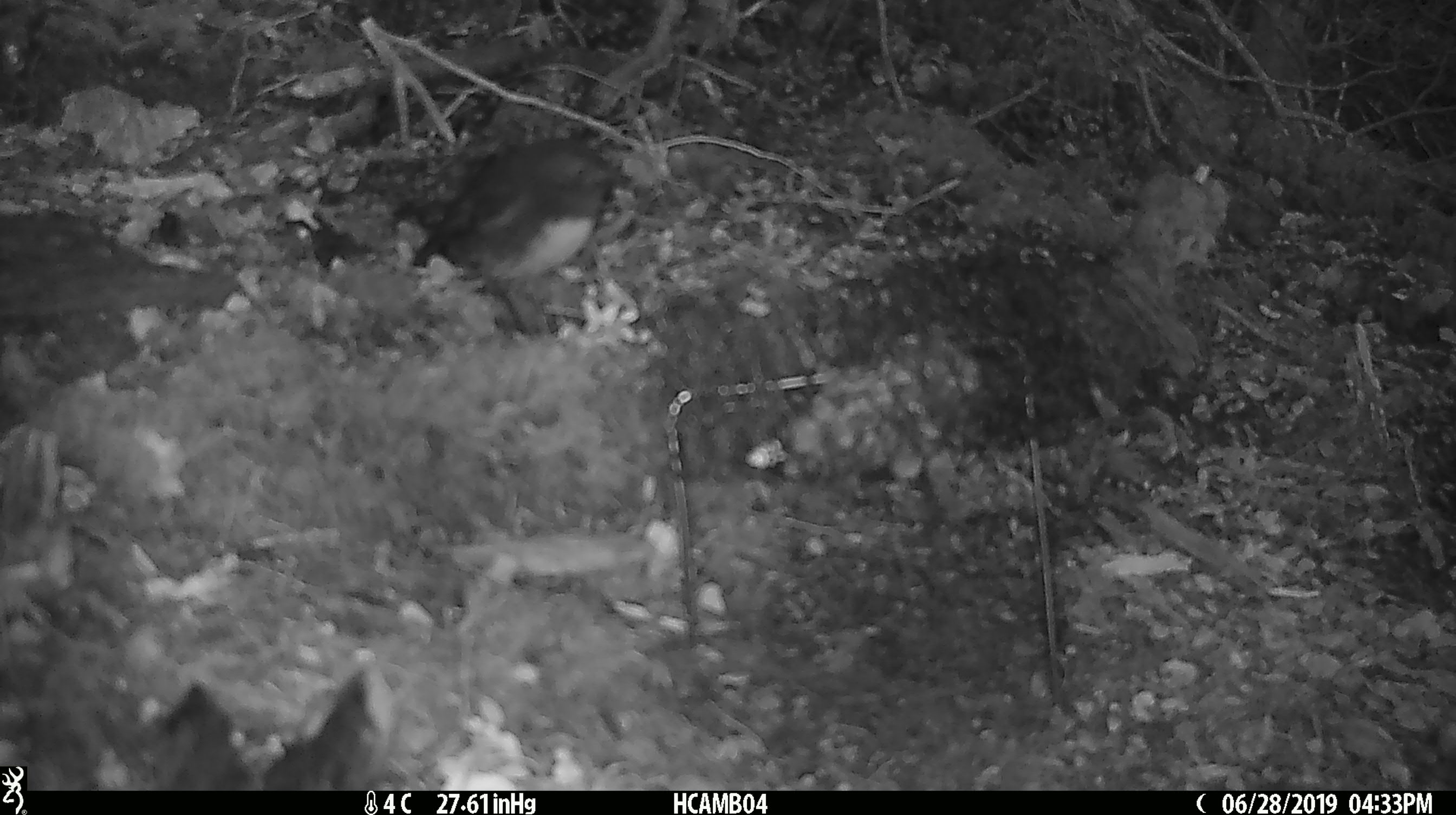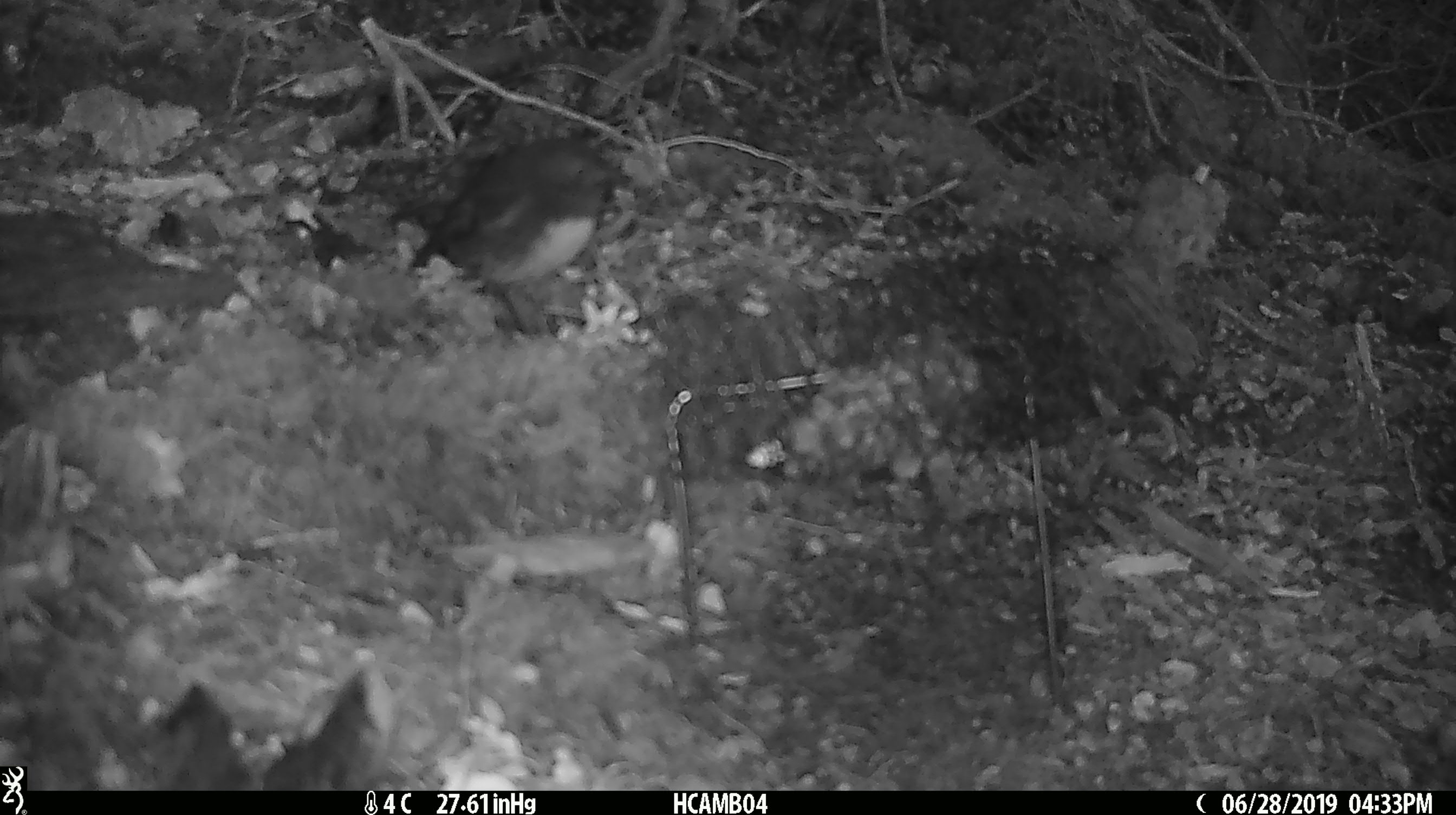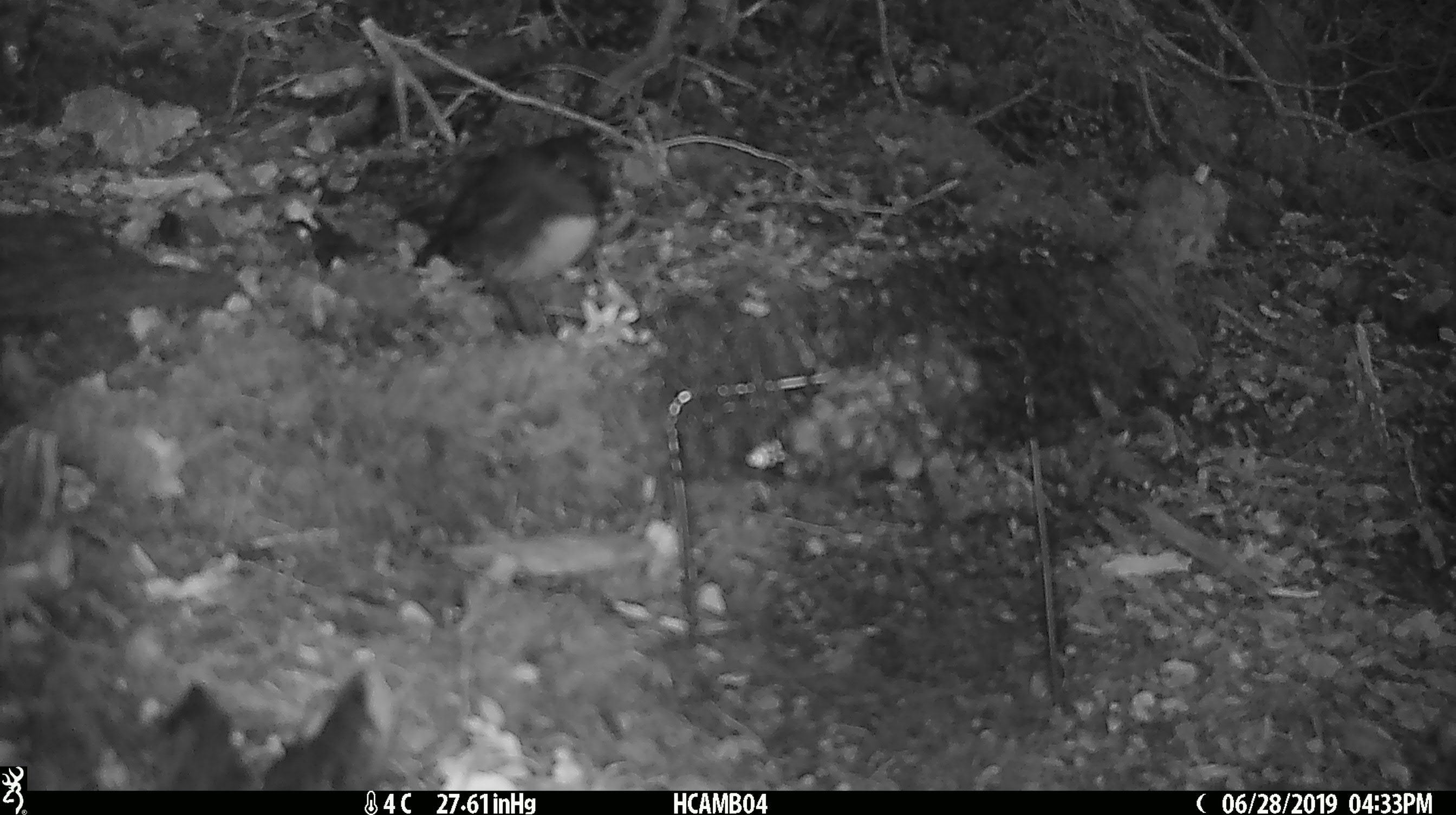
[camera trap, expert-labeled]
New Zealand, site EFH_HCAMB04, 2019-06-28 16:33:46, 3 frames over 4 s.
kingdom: Animalia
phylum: Chordata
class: Aves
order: Passeriformes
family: Petroicidae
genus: Petroica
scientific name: Petroica australis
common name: new zealand robin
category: robin